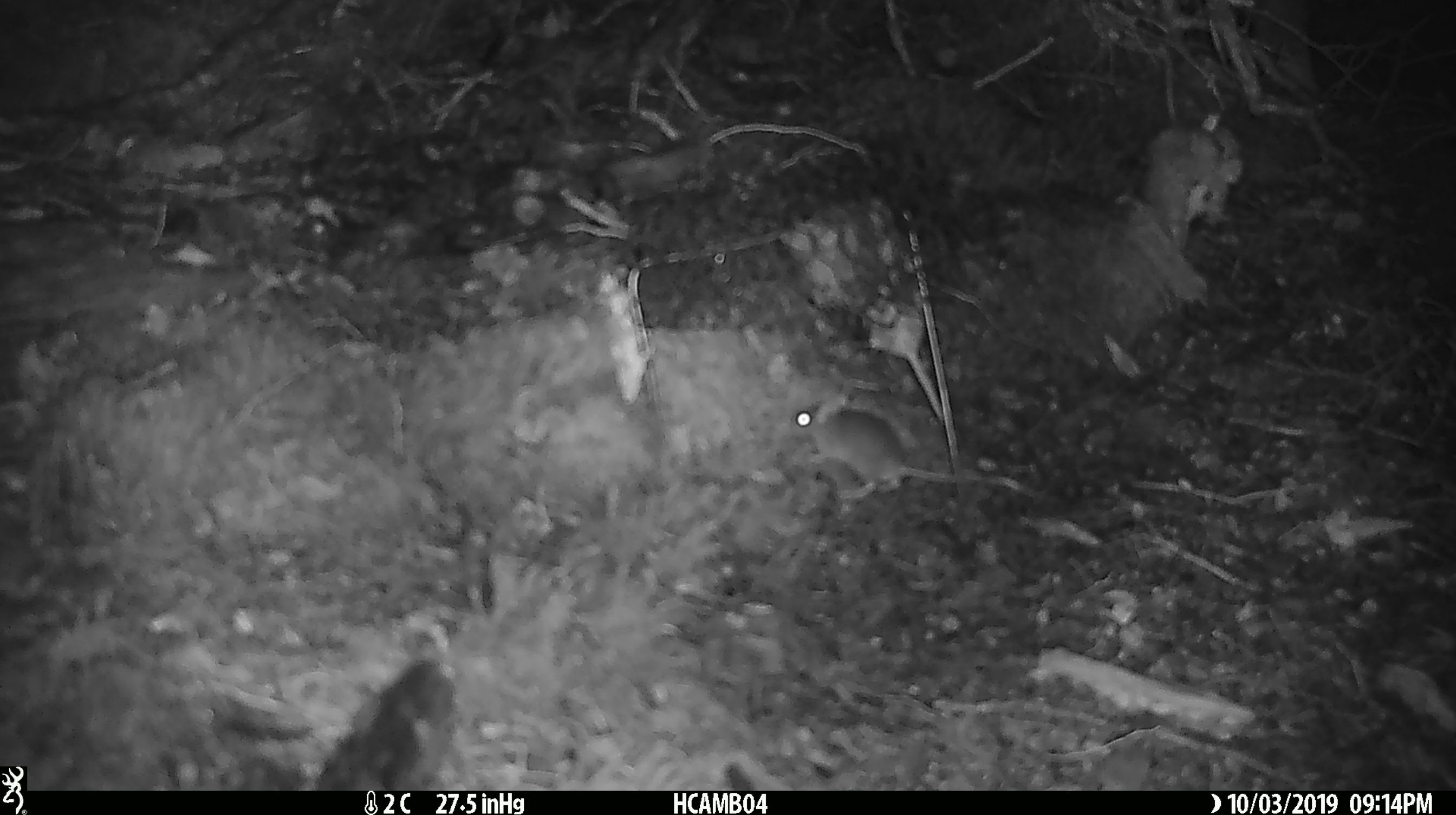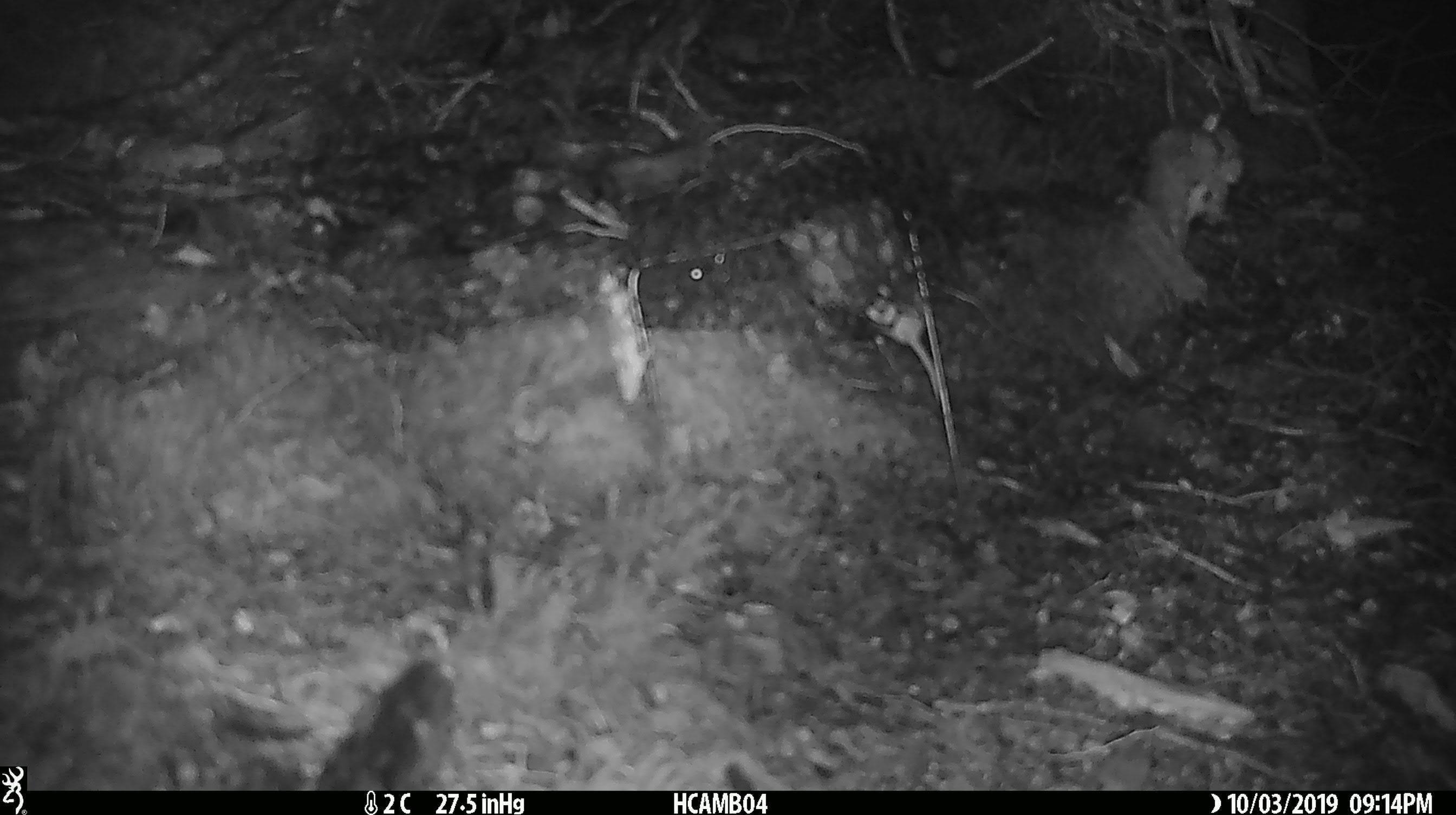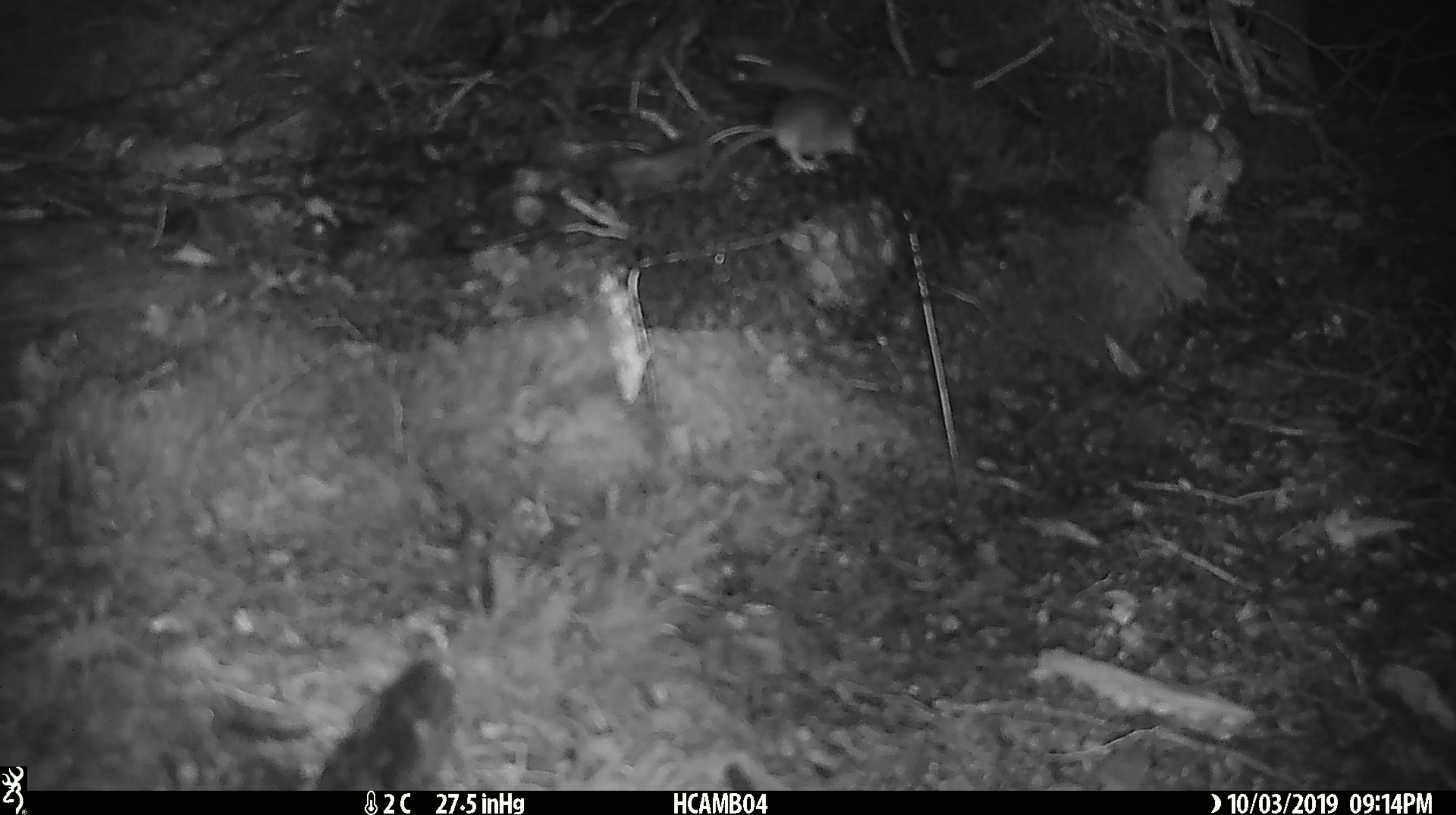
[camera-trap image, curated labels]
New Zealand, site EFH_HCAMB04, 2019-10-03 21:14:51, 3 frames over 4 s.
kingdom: Animalia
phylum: Chordata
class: Mammalia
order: Rodentia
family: Muridae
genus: Mus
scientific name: Mus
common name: mouse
Mouse (Mus).